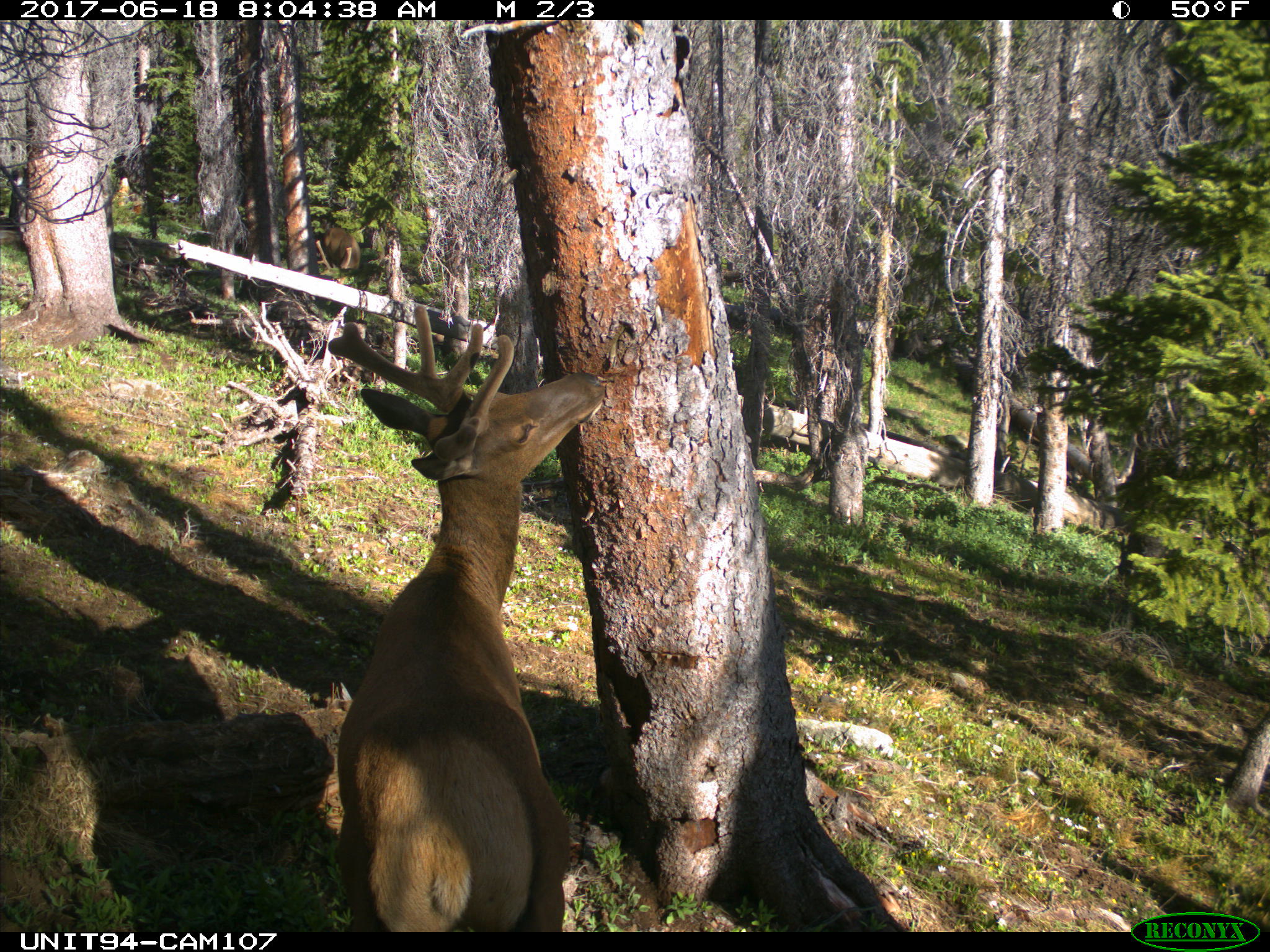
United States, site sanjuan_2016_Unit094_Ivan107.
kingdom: Animalia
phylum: Chordata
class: Mammalia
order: Artiodactyla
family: Cervidae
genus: Cervus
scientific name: Cervus elaphus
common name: red deer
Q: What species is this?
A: Cervus elaphus (red deer).